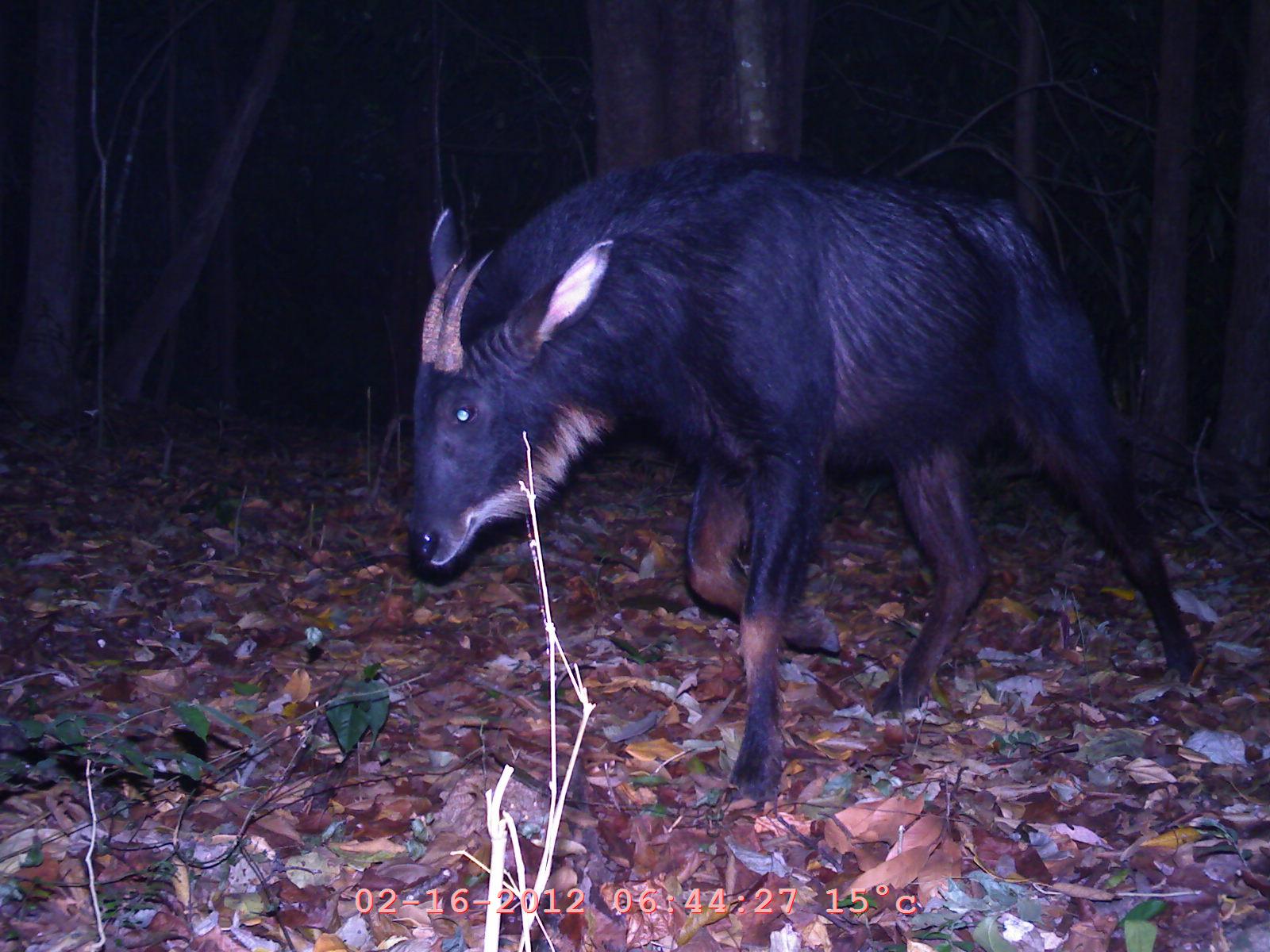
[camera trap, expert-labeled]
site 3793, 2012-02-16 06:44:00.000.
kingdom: Animalia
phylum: Chordata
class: Mammalia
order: Artiodactyla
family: Bovidae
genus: Capricornis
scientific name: Capricornis sumatraensis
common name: chinese serow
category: capricornis milneedwardsii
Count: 1.